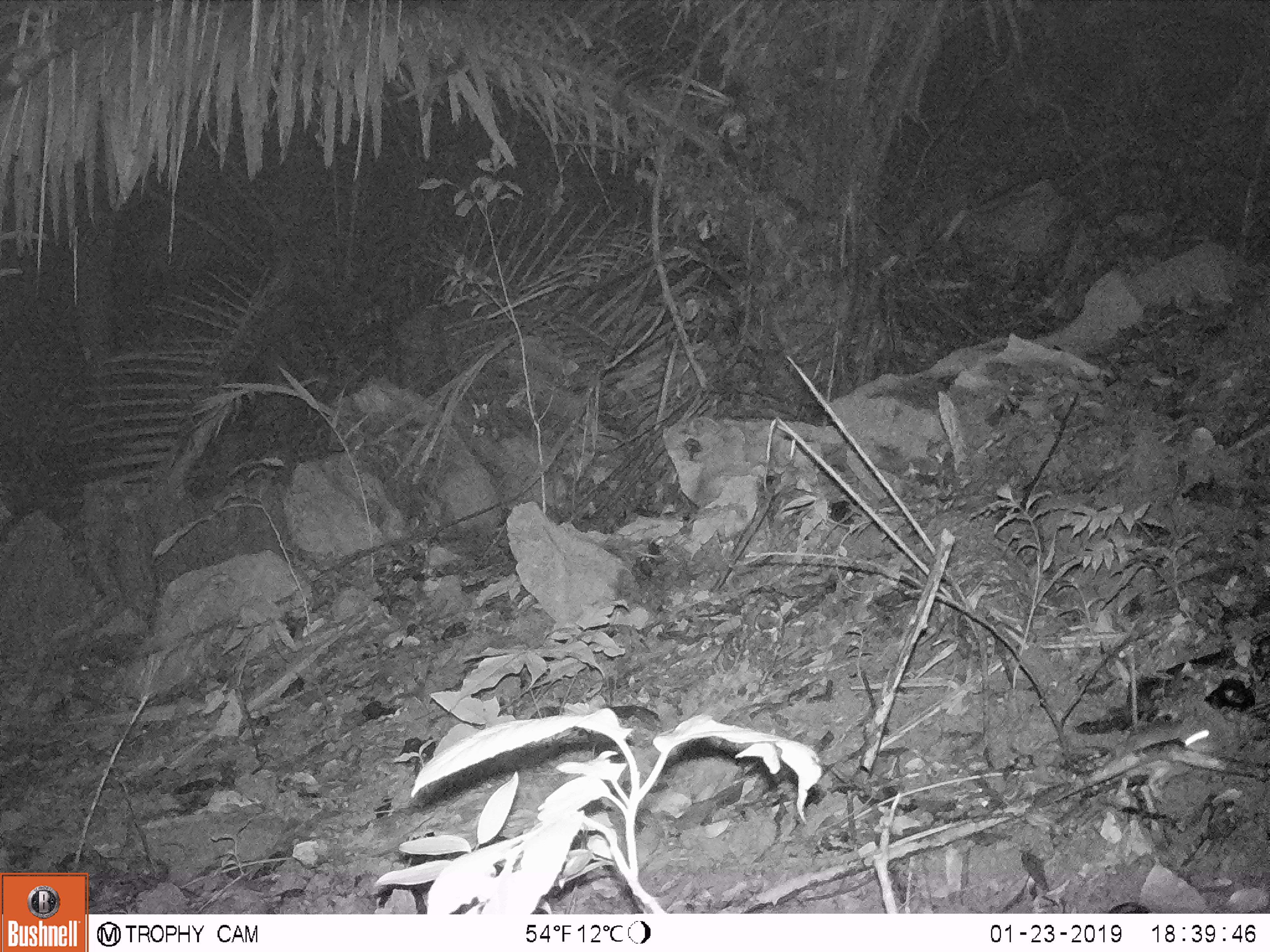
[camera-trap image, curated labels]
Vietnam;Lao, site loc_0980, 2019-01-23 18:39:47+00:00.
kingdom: Animalia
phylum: Chordata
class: Mammalia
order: Rodentia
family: Muridae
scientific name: Muridae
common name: old-world mice and rats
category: unidentified murid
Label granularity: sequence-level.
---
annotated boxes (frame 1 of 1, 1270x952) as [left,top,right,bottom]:
unidentified murid: [1070,717,1209,759]